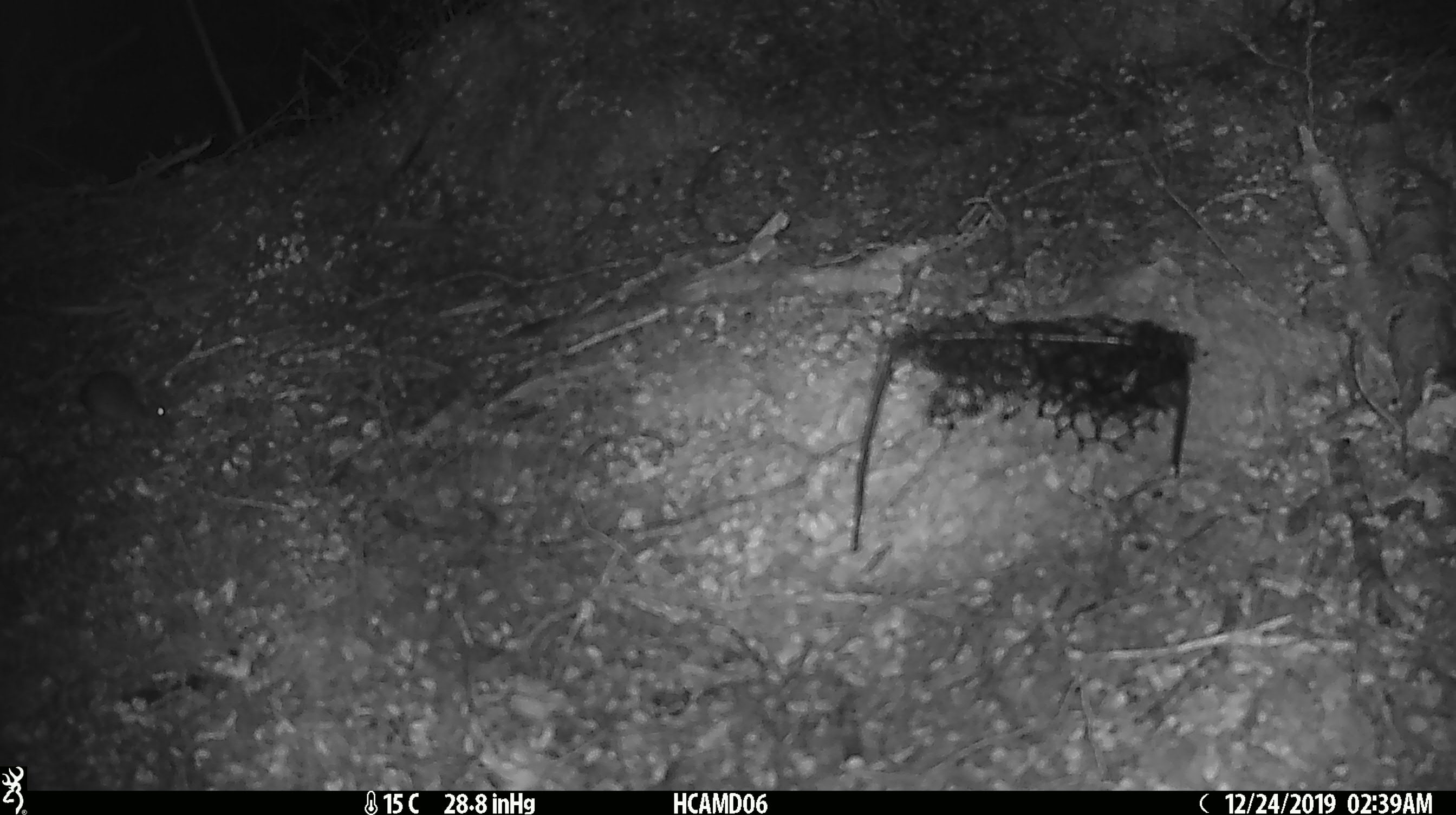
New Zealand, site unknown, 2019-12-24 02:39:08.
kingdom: Animalia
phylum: Chordata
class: Mammalia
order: Rodentia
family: Muridae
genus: Mus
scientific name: Mus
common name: mouse